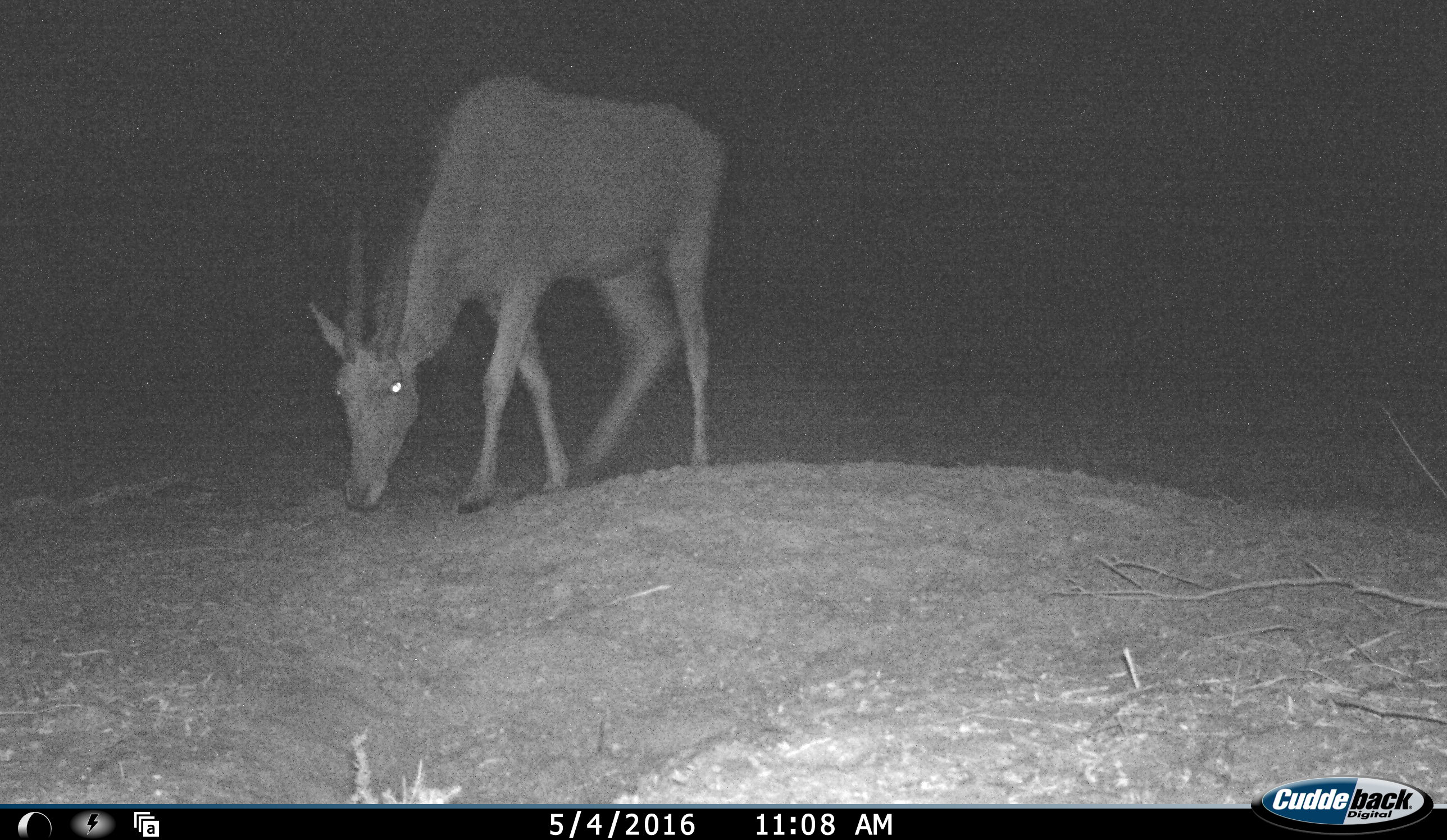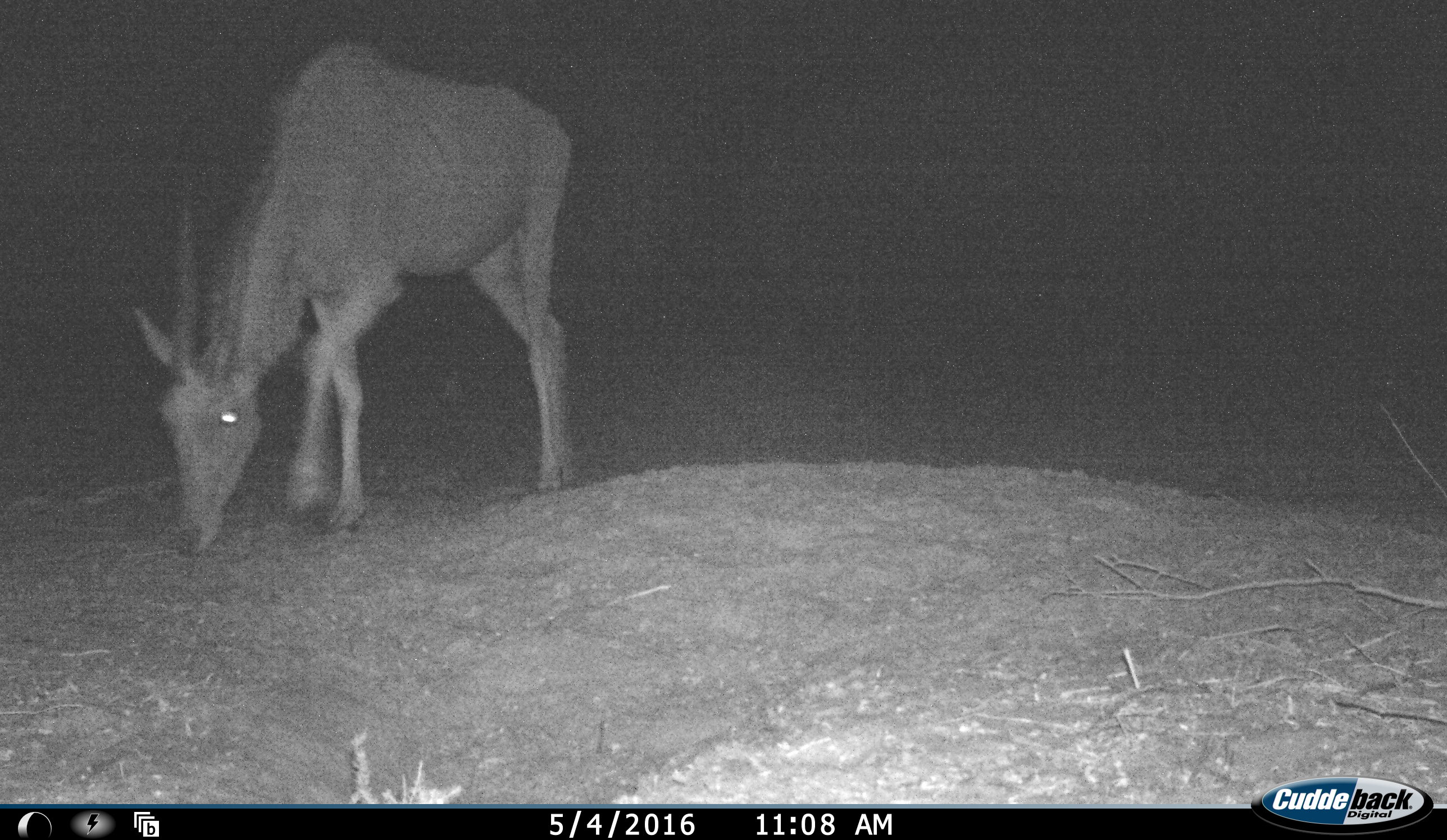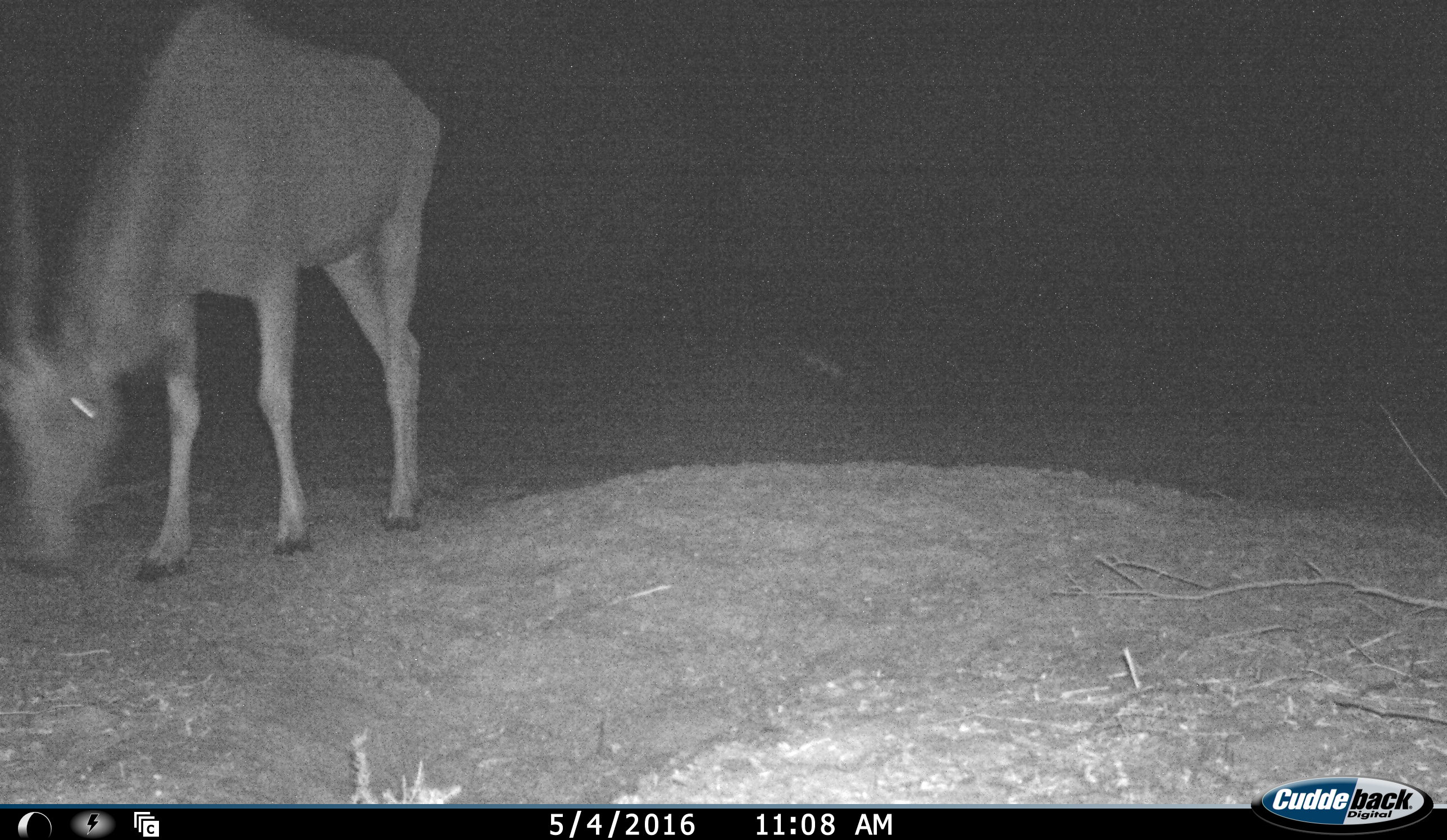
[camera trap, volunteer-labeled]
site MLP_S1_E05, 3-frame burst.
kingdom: Animalia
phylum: Chordata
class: Mammalia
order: Artiodactyla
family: Bovidae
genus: Tragelaphus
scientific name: Tragelaphus oryx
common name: eland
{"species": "eland (Tragelaphus oryx)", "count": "1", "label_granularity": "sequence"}